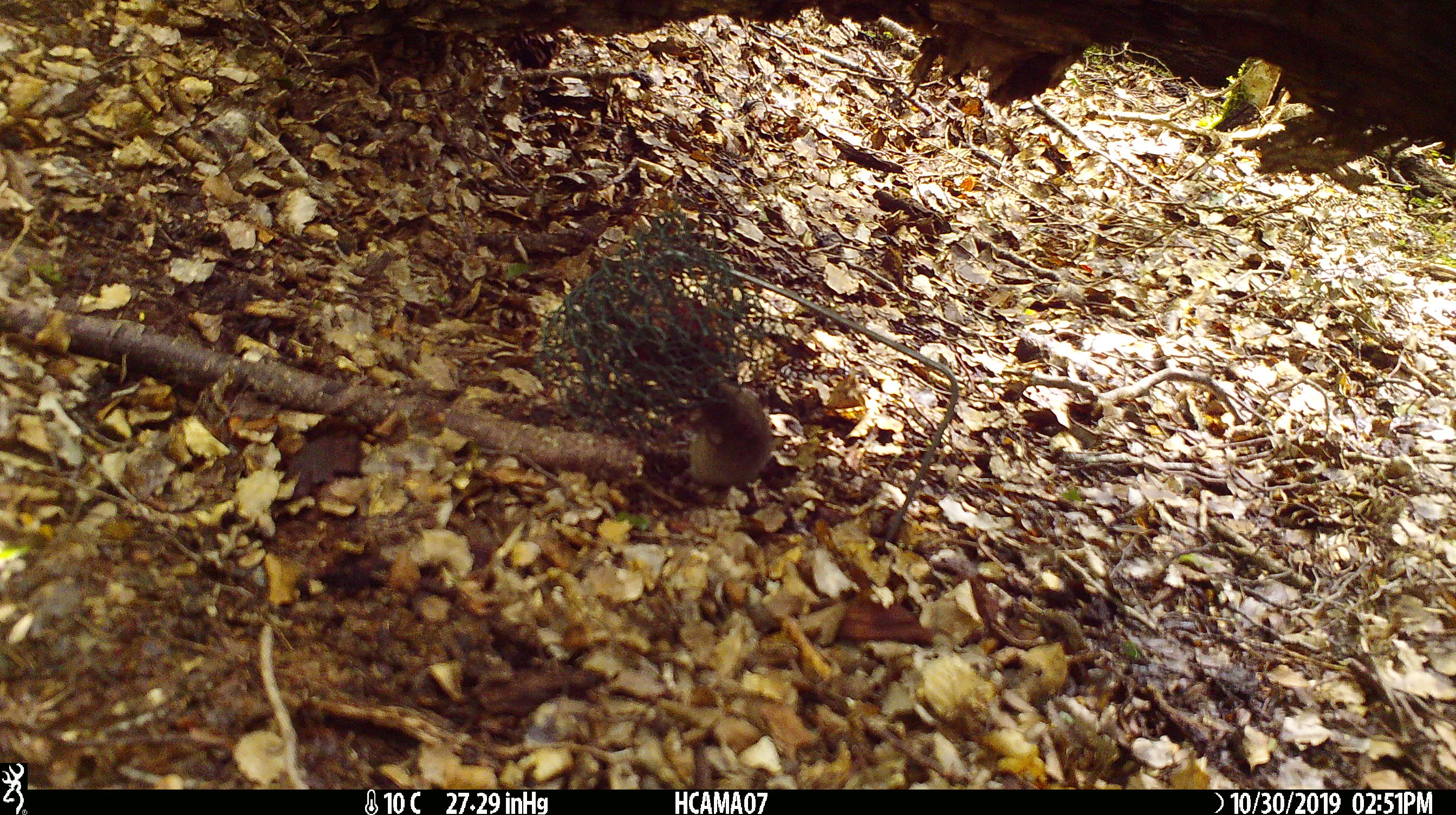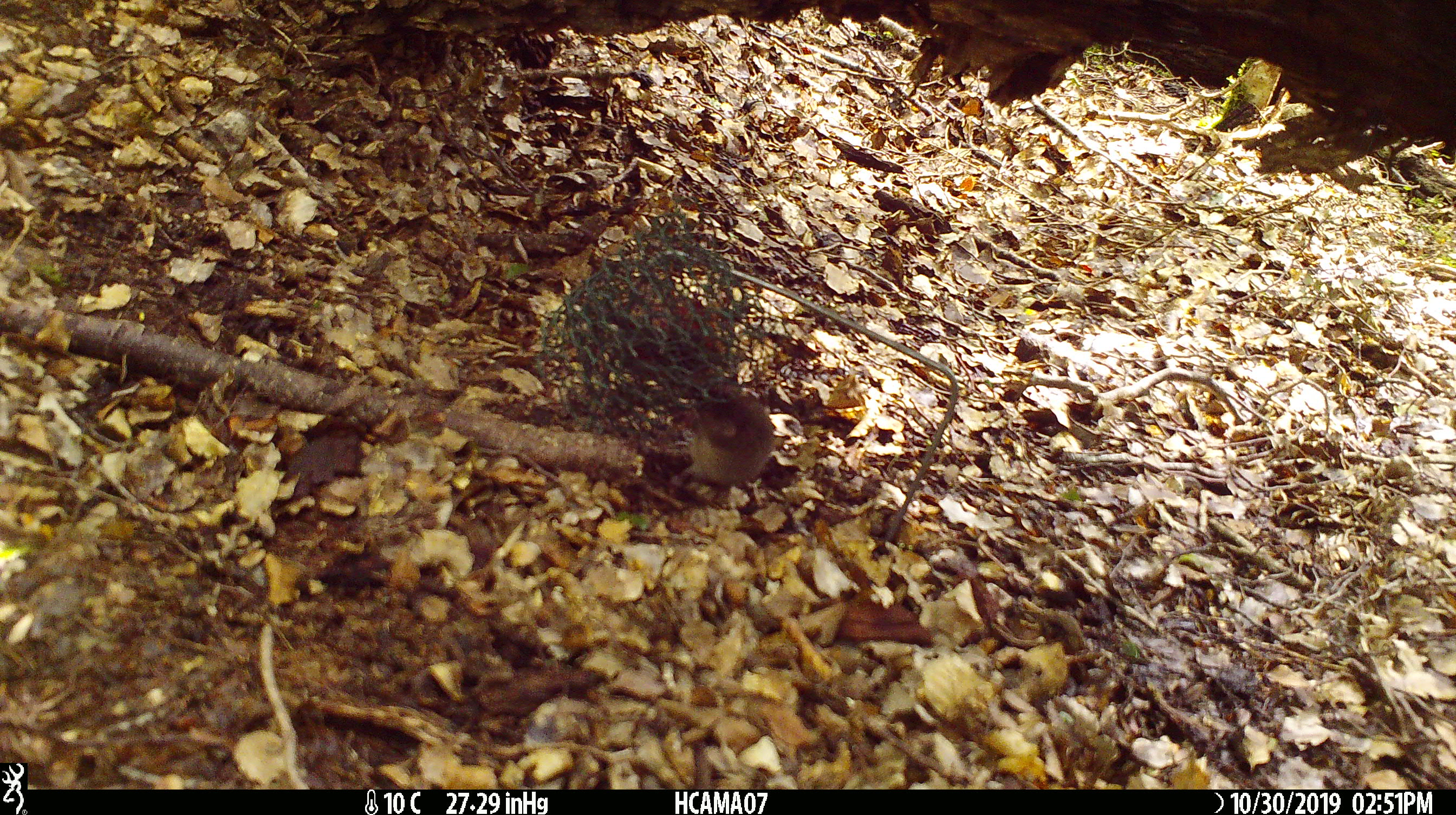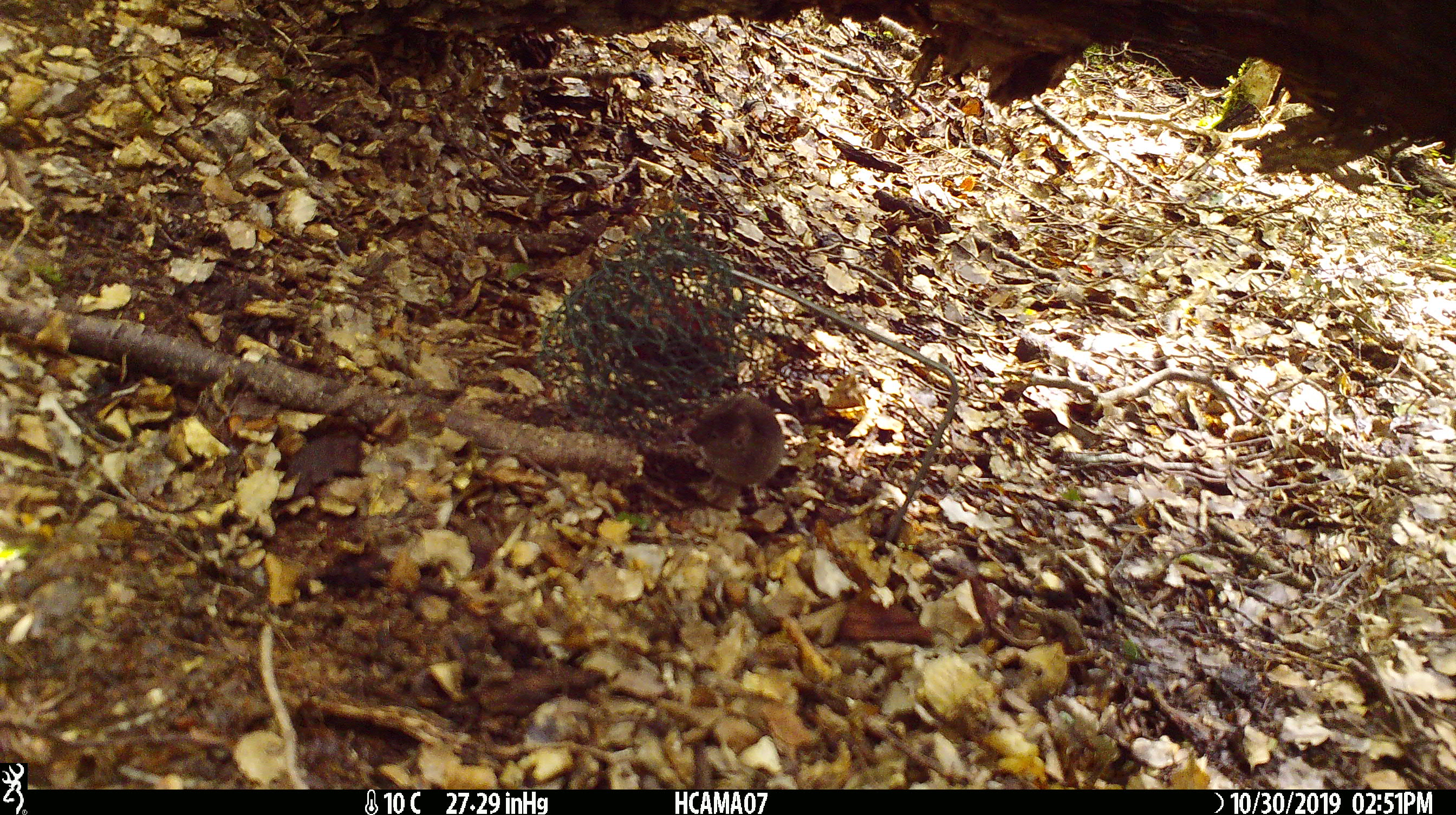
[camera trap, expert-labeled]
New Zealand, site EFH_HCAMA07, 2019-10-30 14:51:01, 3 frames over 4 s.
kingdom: Animalia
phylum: Chordata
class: Mammalia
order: Rodentia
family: Muridae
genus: Mus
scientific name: Mus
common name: mouse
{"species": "mouse (Mus)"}